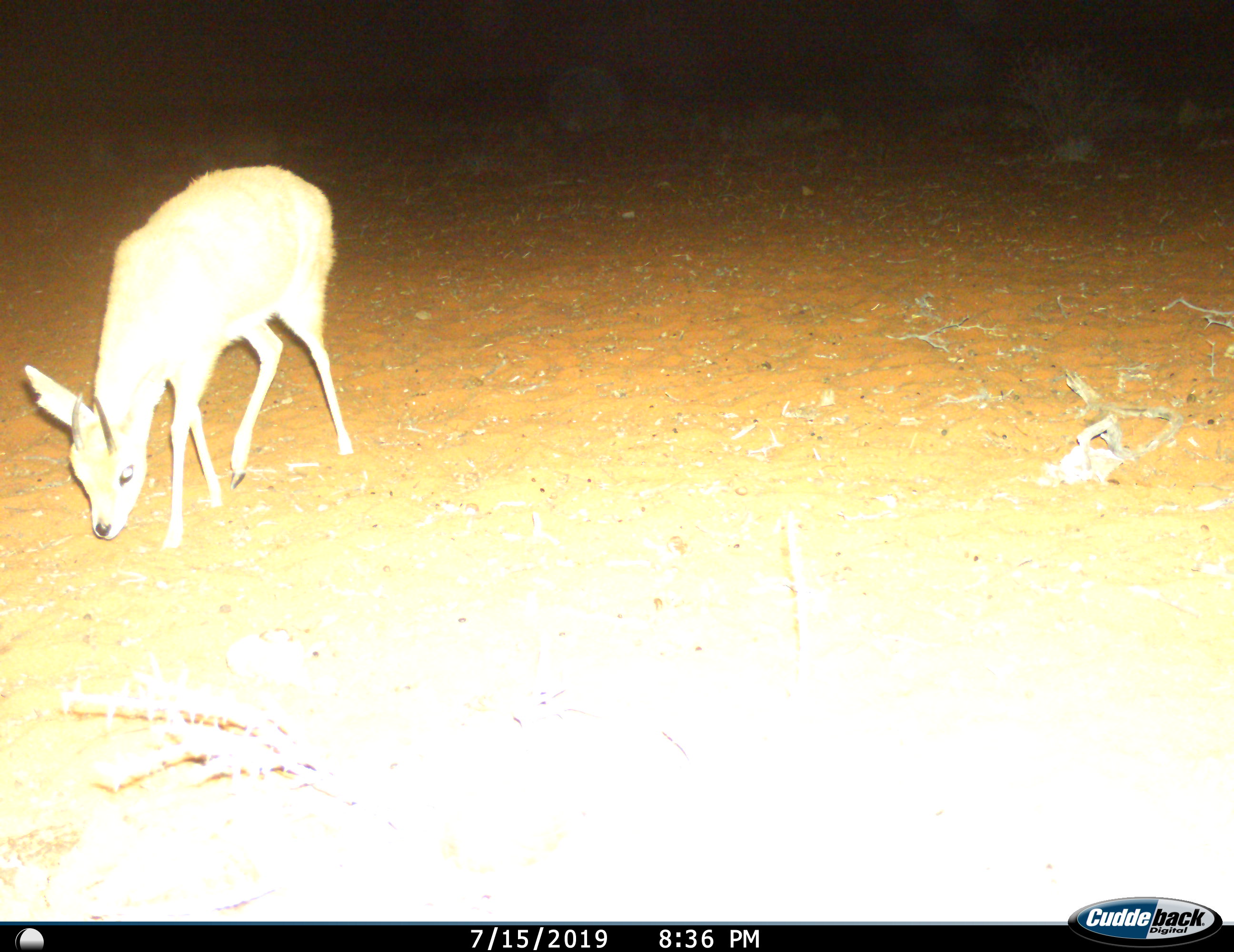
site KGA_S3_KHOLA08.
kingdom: Animalia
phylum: Chordata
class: Mammalia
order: Artiodactyla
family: Bovidae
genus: Raphicerus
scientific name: Raphicerus campestris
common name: steenbok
Steenbok (Raphicerus campestris), count 1. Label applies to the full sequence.